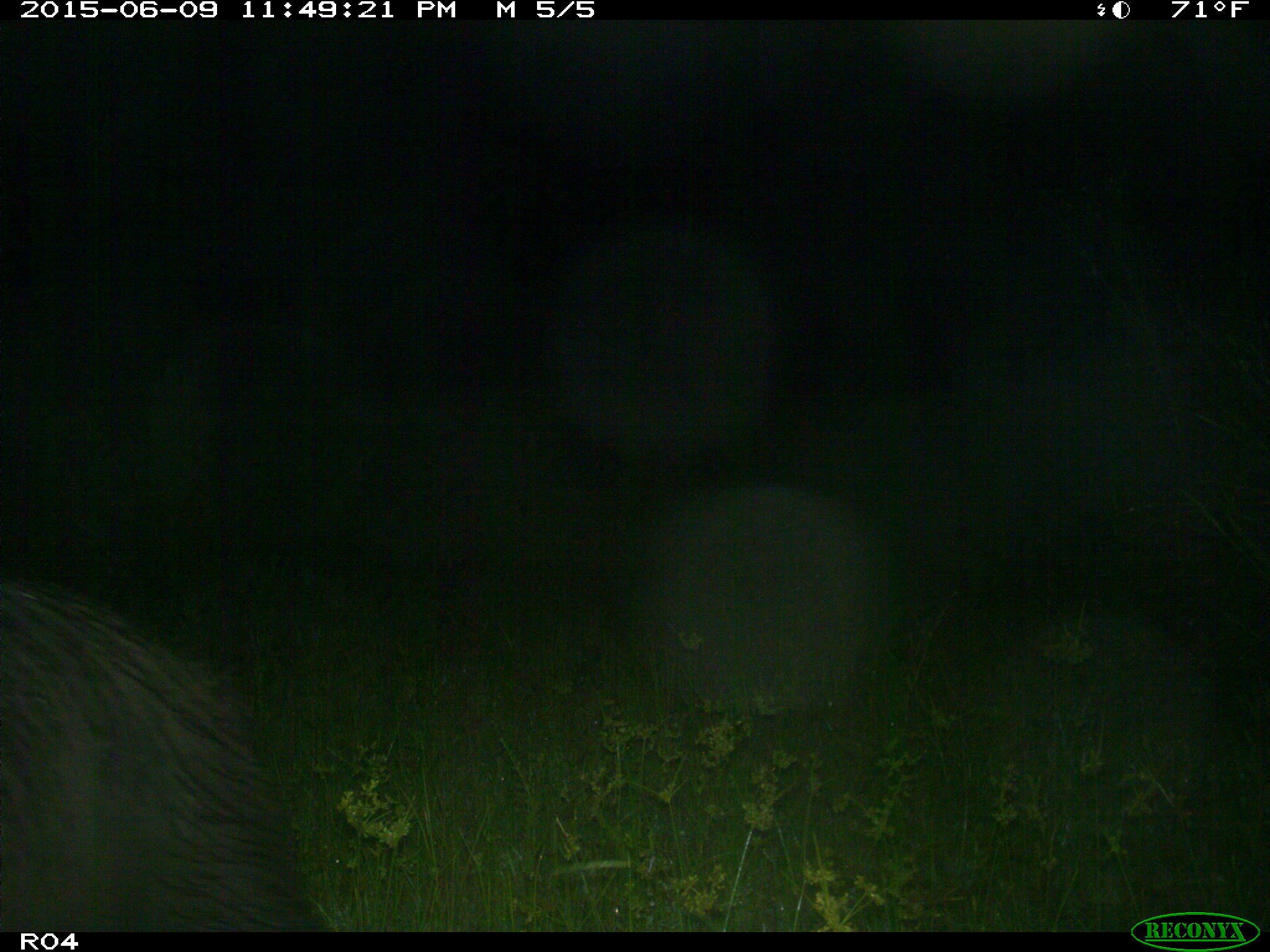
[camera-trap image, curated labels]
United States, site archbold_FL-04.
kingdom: Animalia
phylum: Chordata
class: Mammalia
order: Artiodactyla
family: Suidae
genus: Sus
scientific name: Sus scrofa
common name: wild boar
Sus scrofa (wild boar).